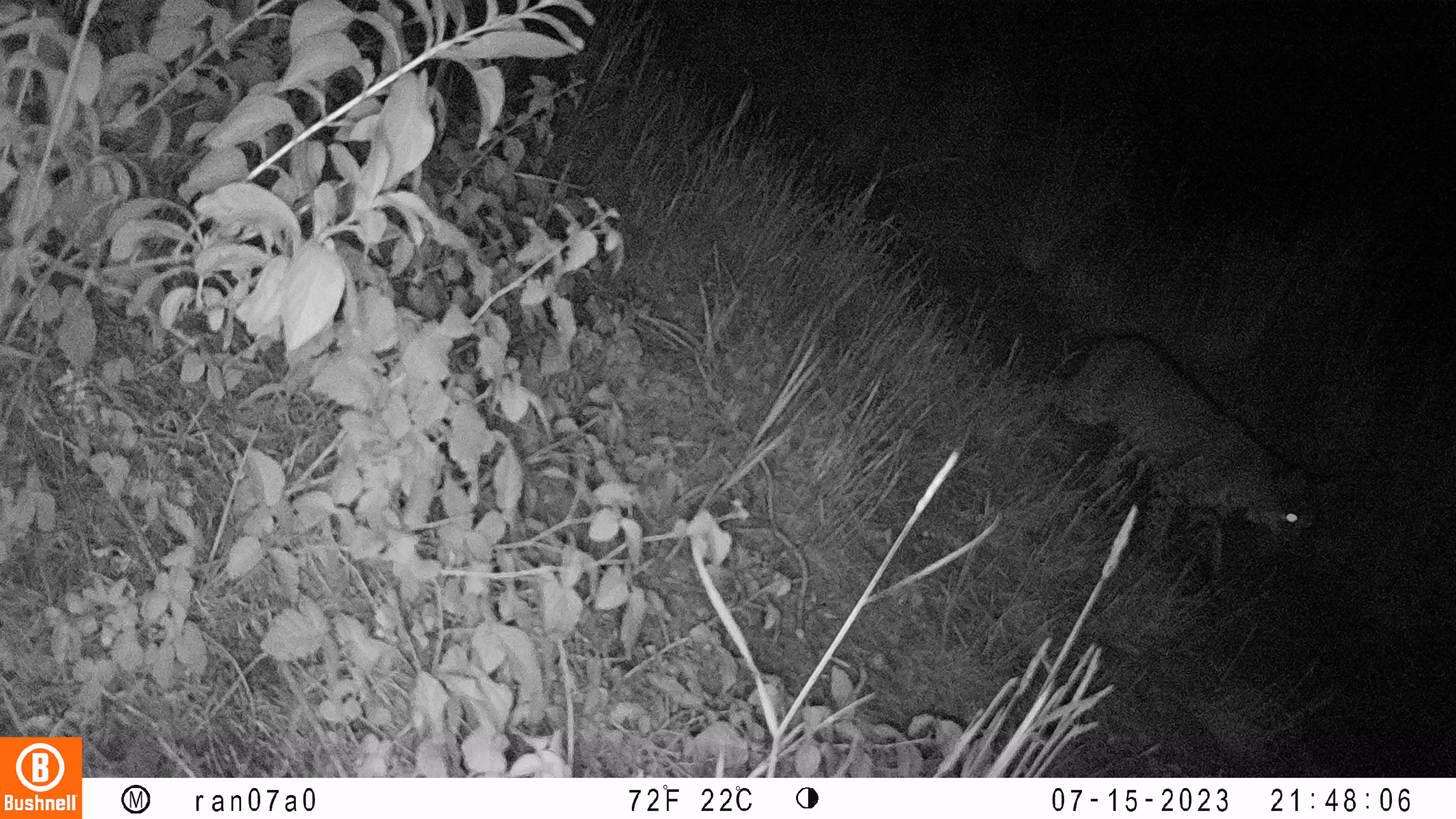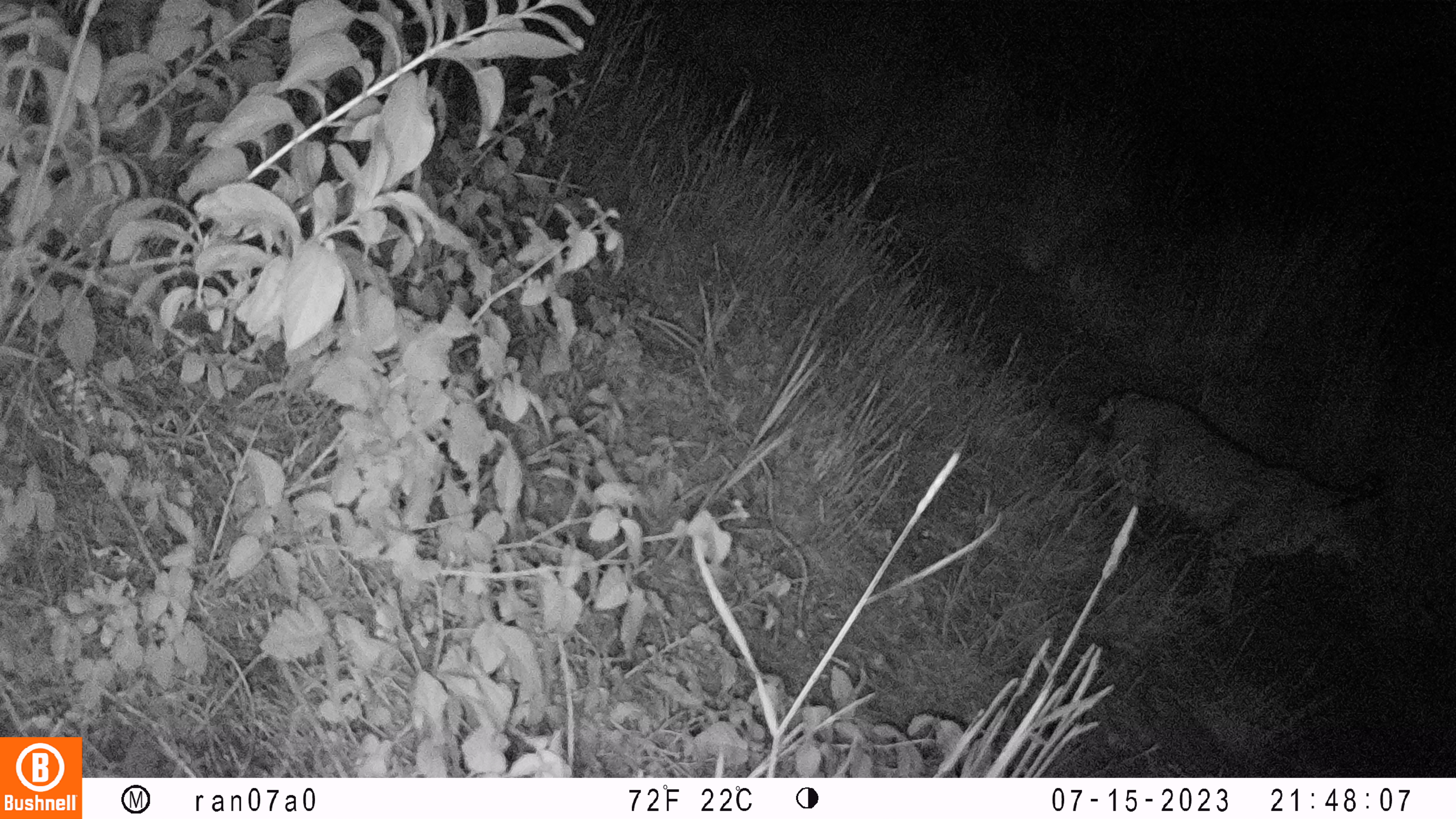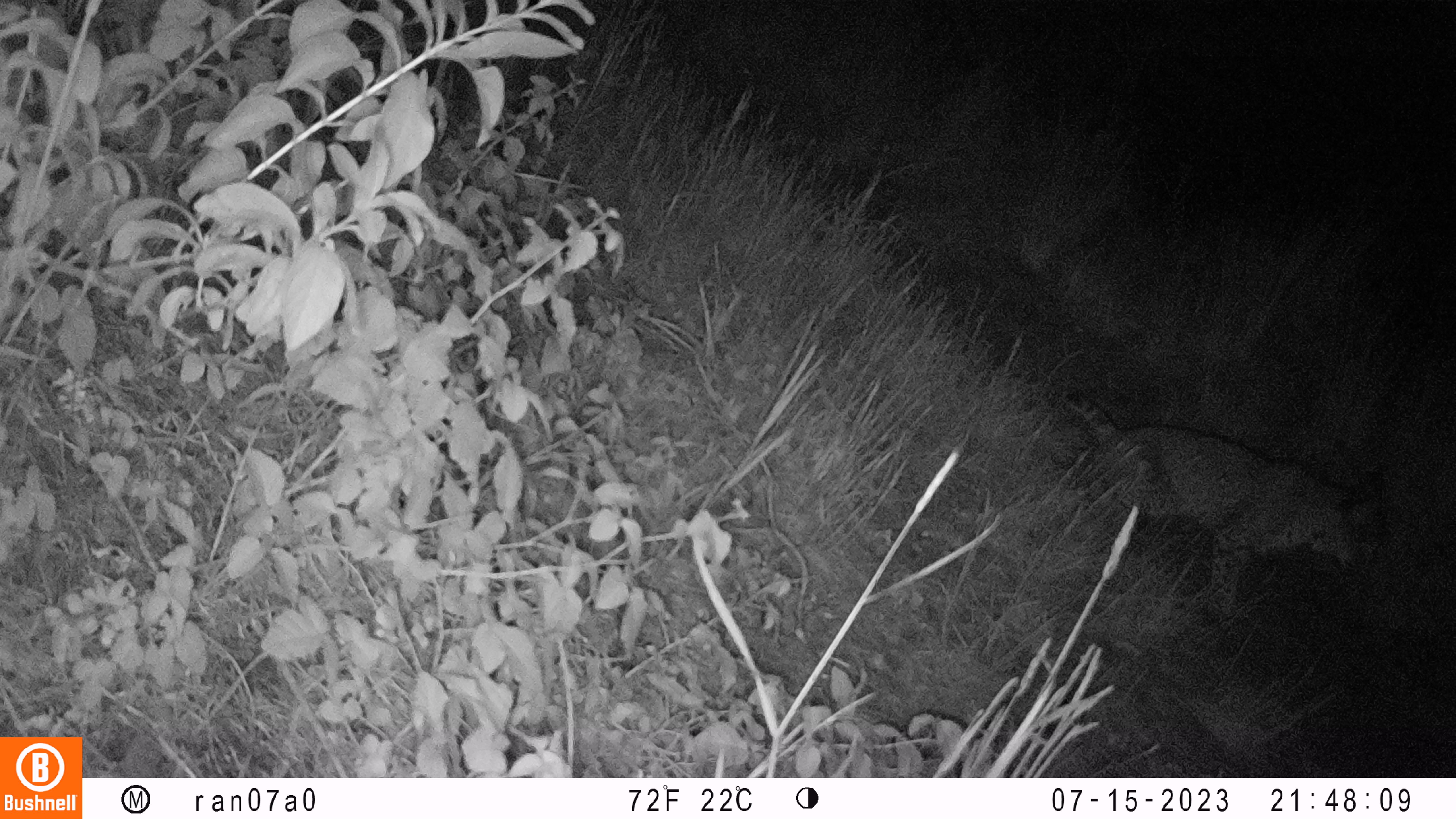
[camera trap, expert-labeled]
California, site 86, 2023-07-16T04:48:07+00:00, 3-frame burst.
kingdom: Animalia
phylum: Chordata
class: Mammalia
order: Carnivora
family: Felidae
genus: Lynx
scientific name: Lynx rufus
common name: bobcat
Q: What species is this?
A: Bobcat (Lynx rufus).